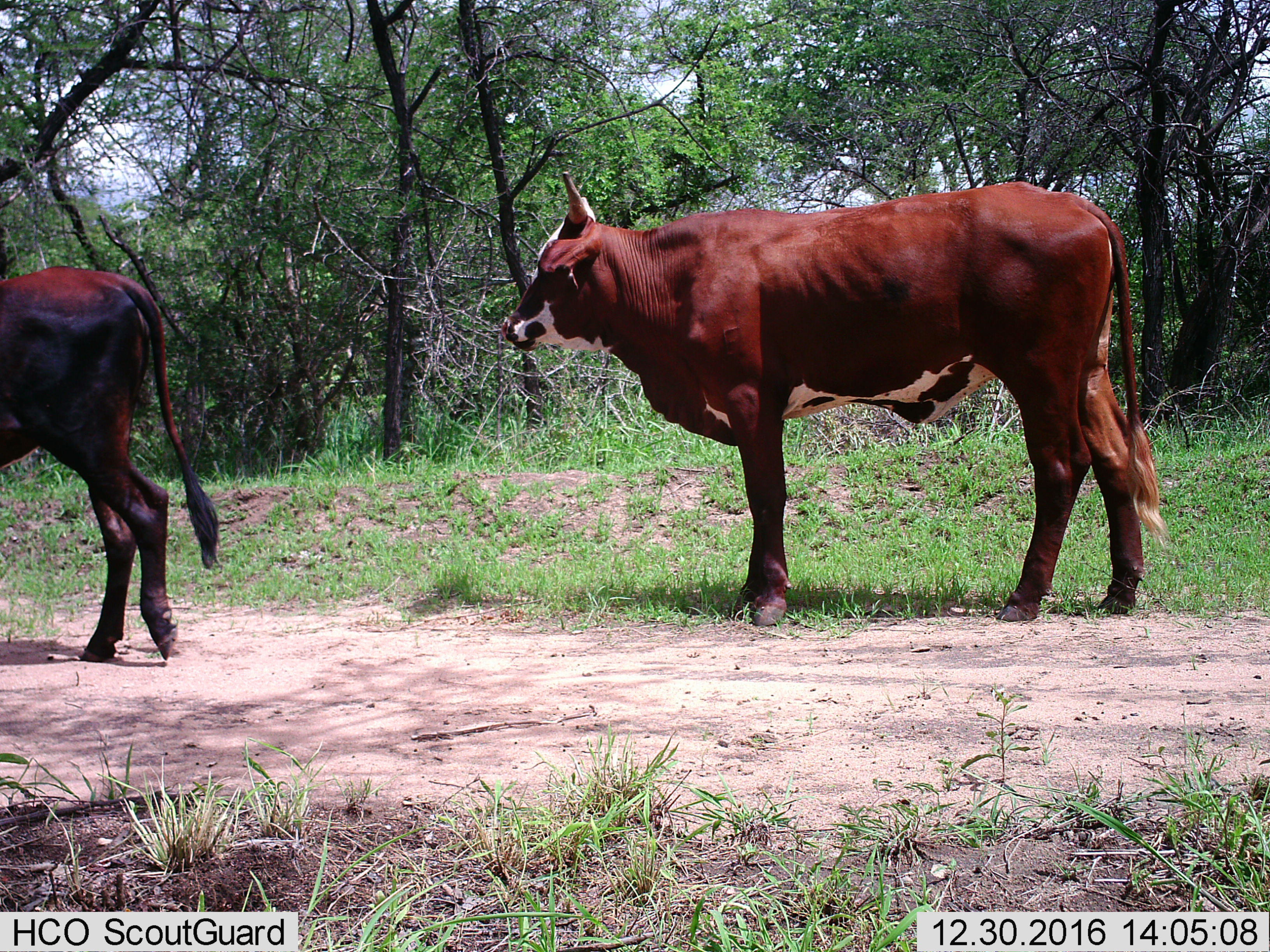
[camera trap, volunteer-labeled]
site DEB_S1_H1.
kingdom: Animalia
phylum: Chordata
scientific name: Vertebrata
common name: domestic animal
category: domesticanimal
Domesticanimal (domestic animal) (Vertebrata), count 2. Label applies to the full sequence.